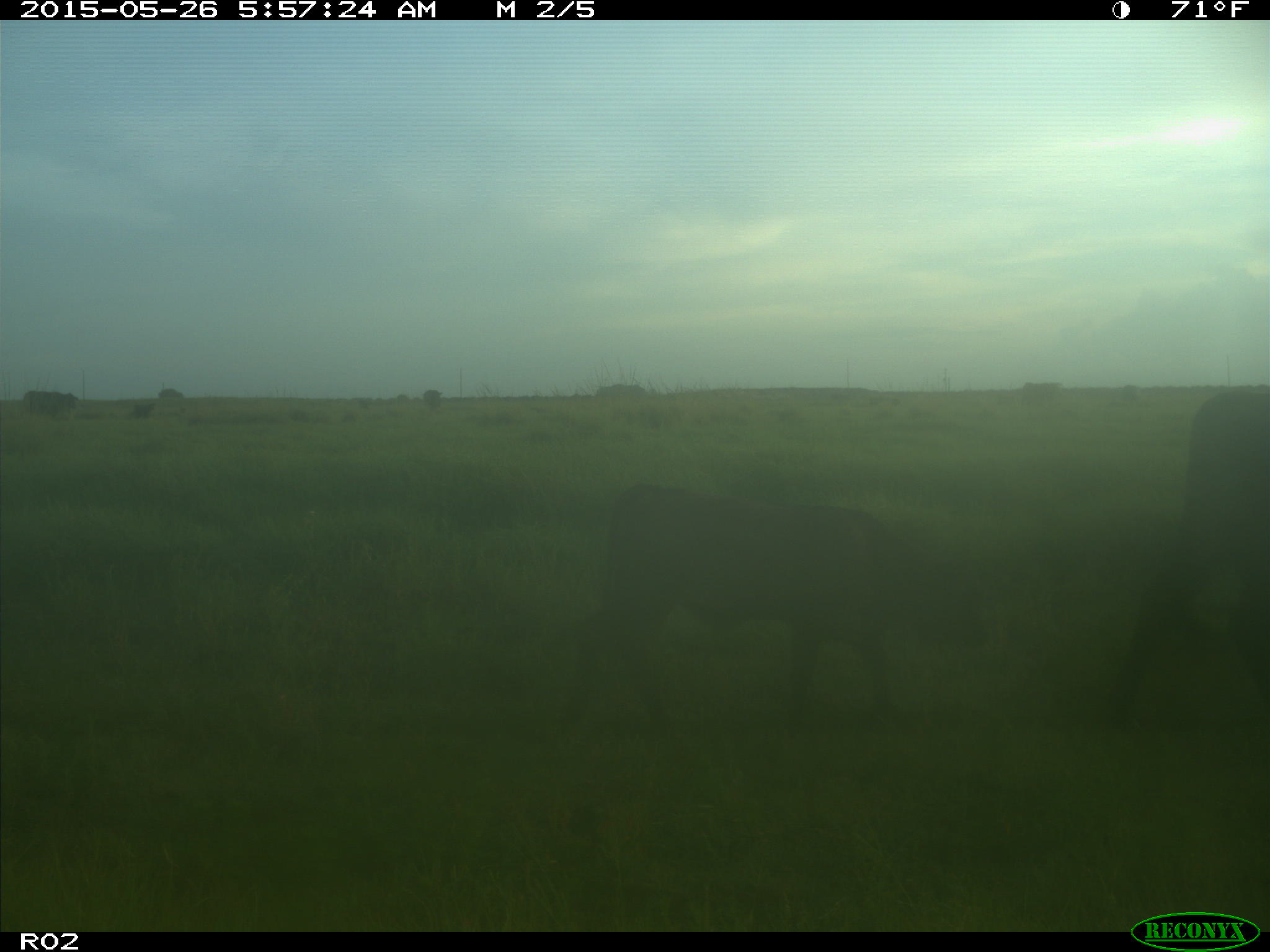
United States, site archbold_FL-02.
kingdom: Animalia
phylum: Chordata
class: Mammalia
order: Artiodactyla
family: Bovidae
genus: Bos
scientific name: Bos taurus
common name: domestic cow